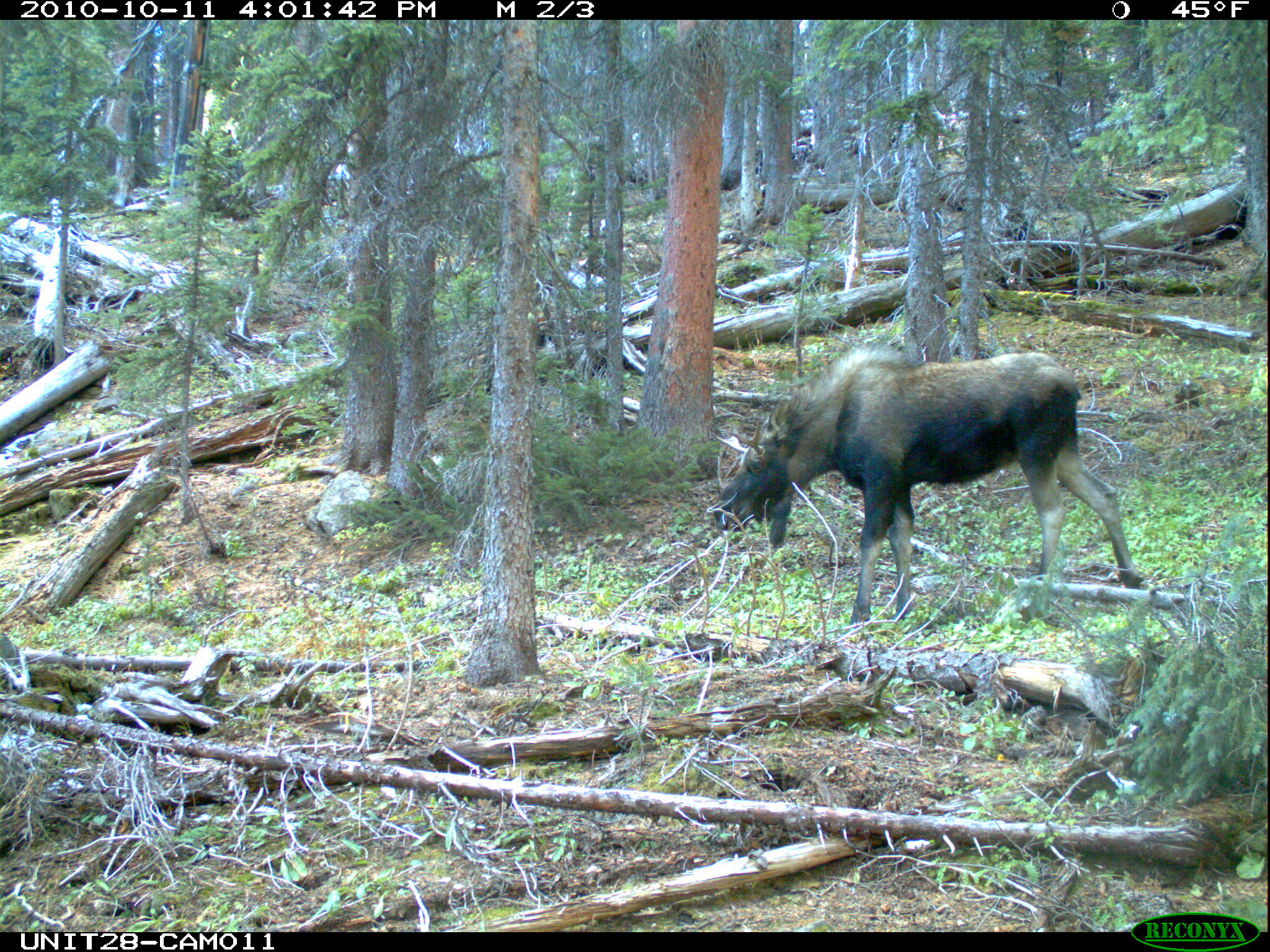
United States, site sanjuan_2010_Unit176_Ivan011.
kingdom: Animalia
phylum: Chordata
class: Mammalia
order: Artiodactyla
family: Cervidae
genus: Alces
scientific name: Alces alces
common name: moose